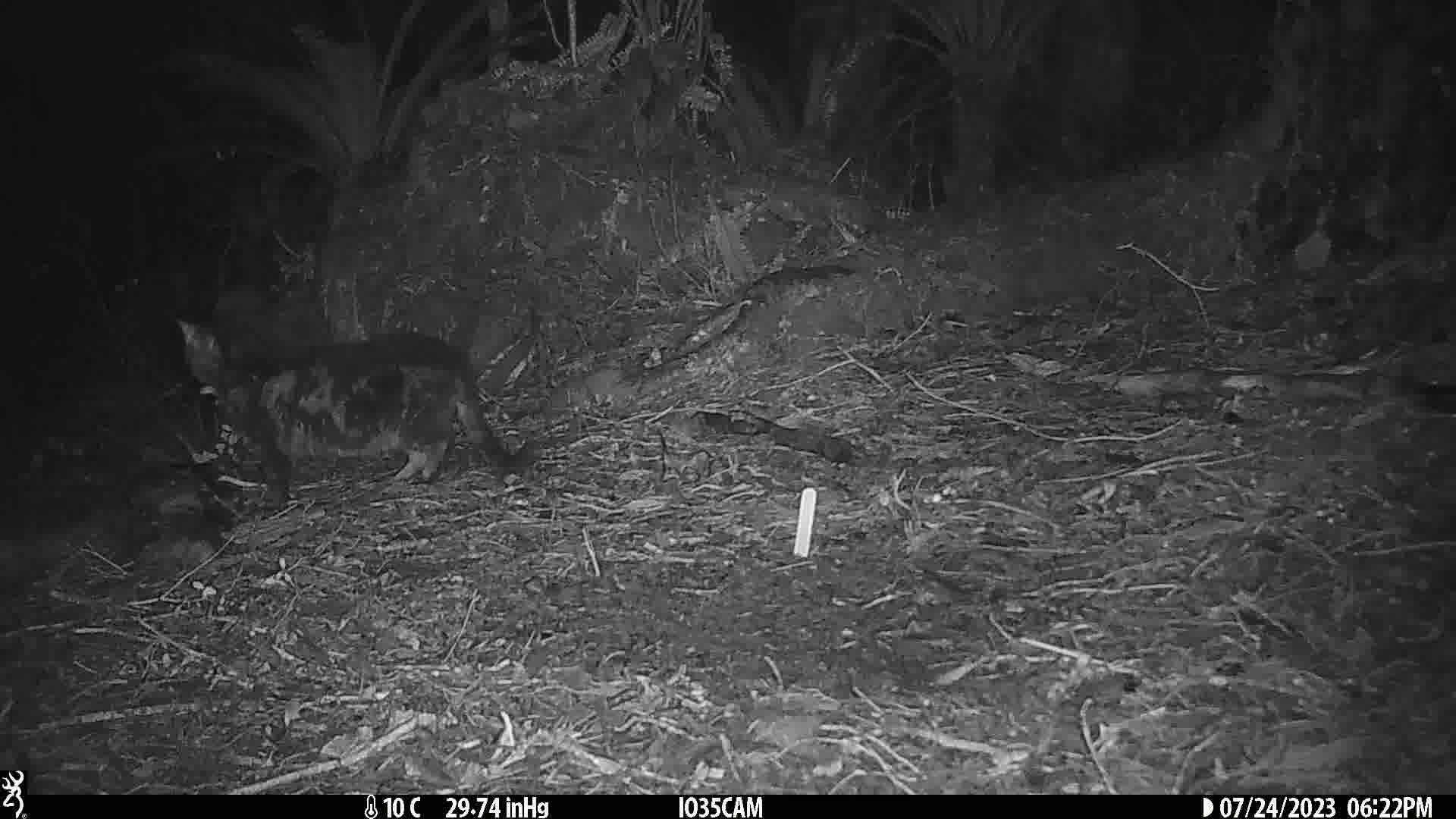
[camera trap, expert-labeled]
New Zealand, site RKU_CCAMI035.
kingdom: Animalia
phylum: Chordata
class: Mammalia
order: Carnivora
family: Felidae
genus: Felis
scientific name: Felis catus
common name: domestic cat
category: cat